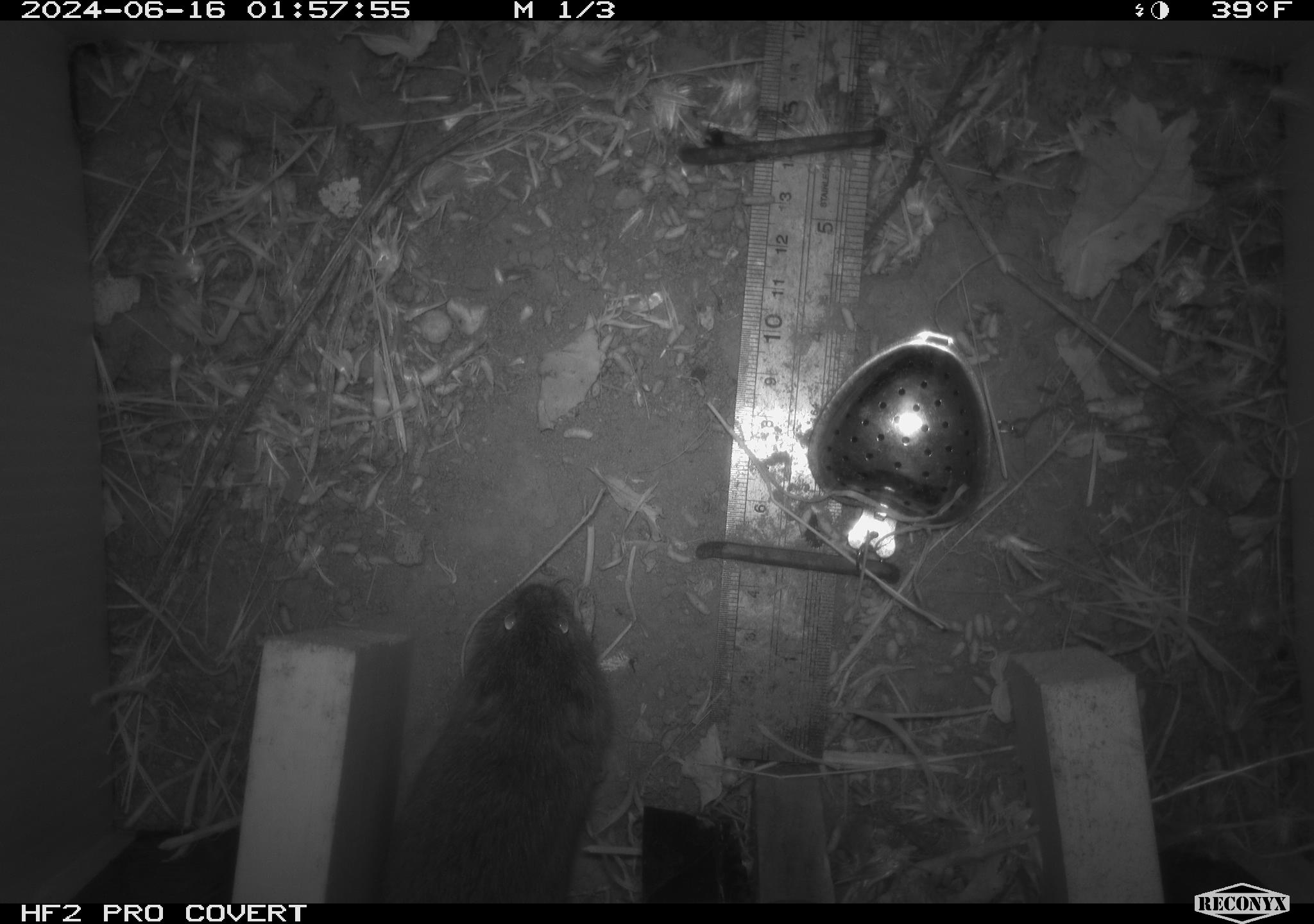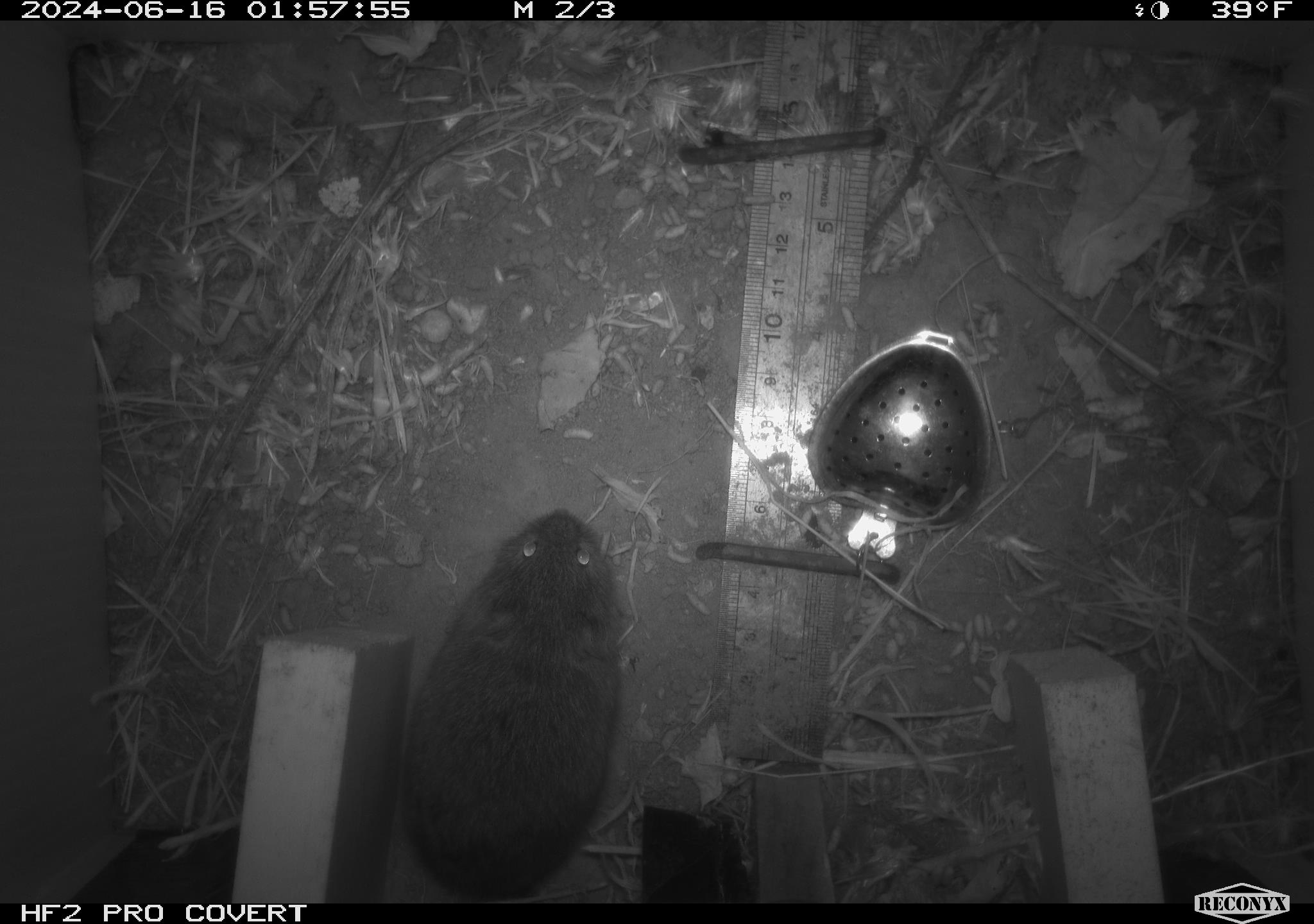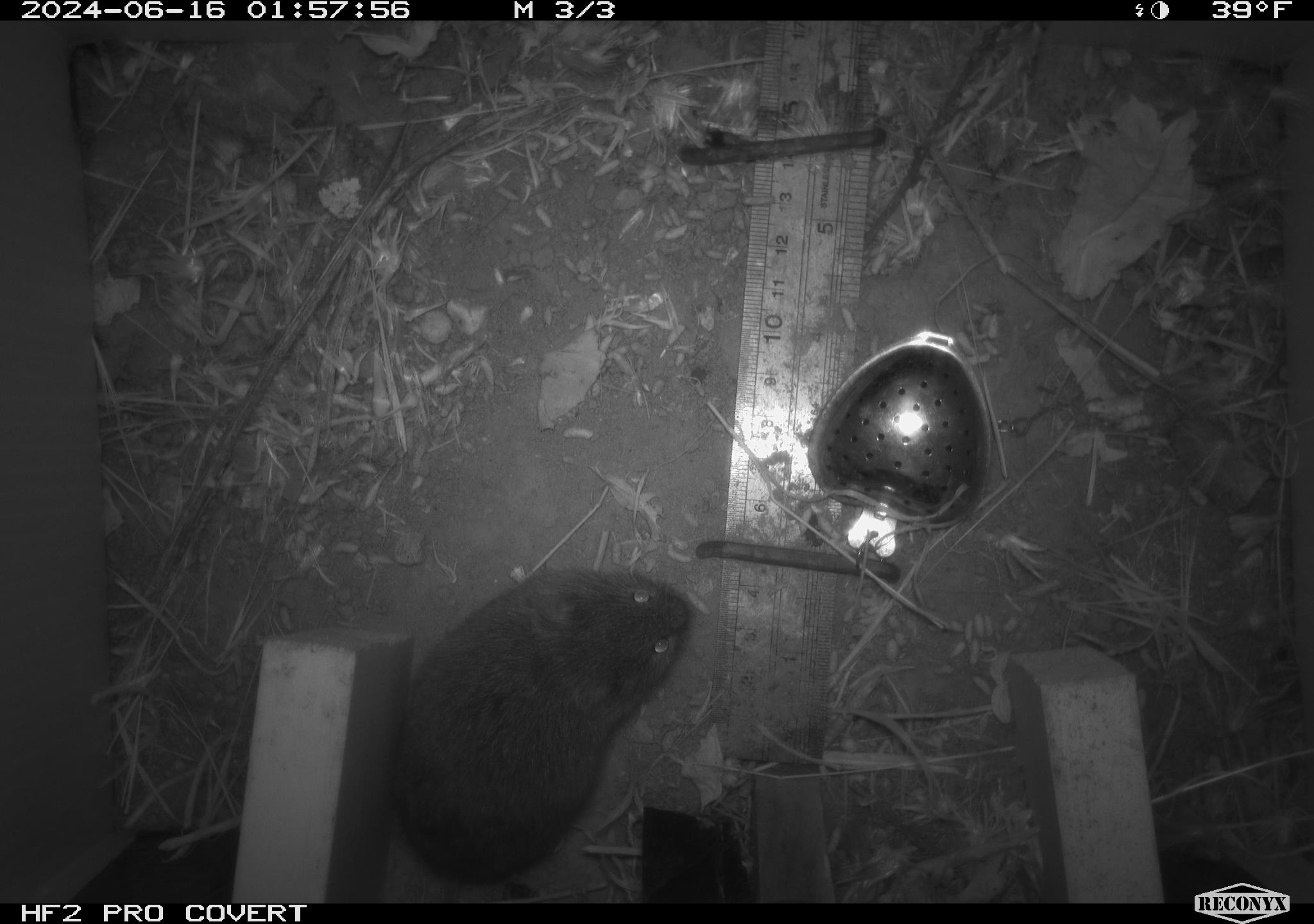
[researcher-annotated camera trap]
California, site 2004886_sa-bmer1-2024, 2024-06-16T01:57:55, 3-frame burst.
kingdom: Animalia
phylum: Chordata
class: Mammalia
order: Rodentia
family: Cricetidae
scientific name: Cricetidae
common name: hamsters, voles, lemmings, and allies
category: cricetidae family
Cricetidae family (hamsters, voles, lemmings, and allies) (Cricetidae).